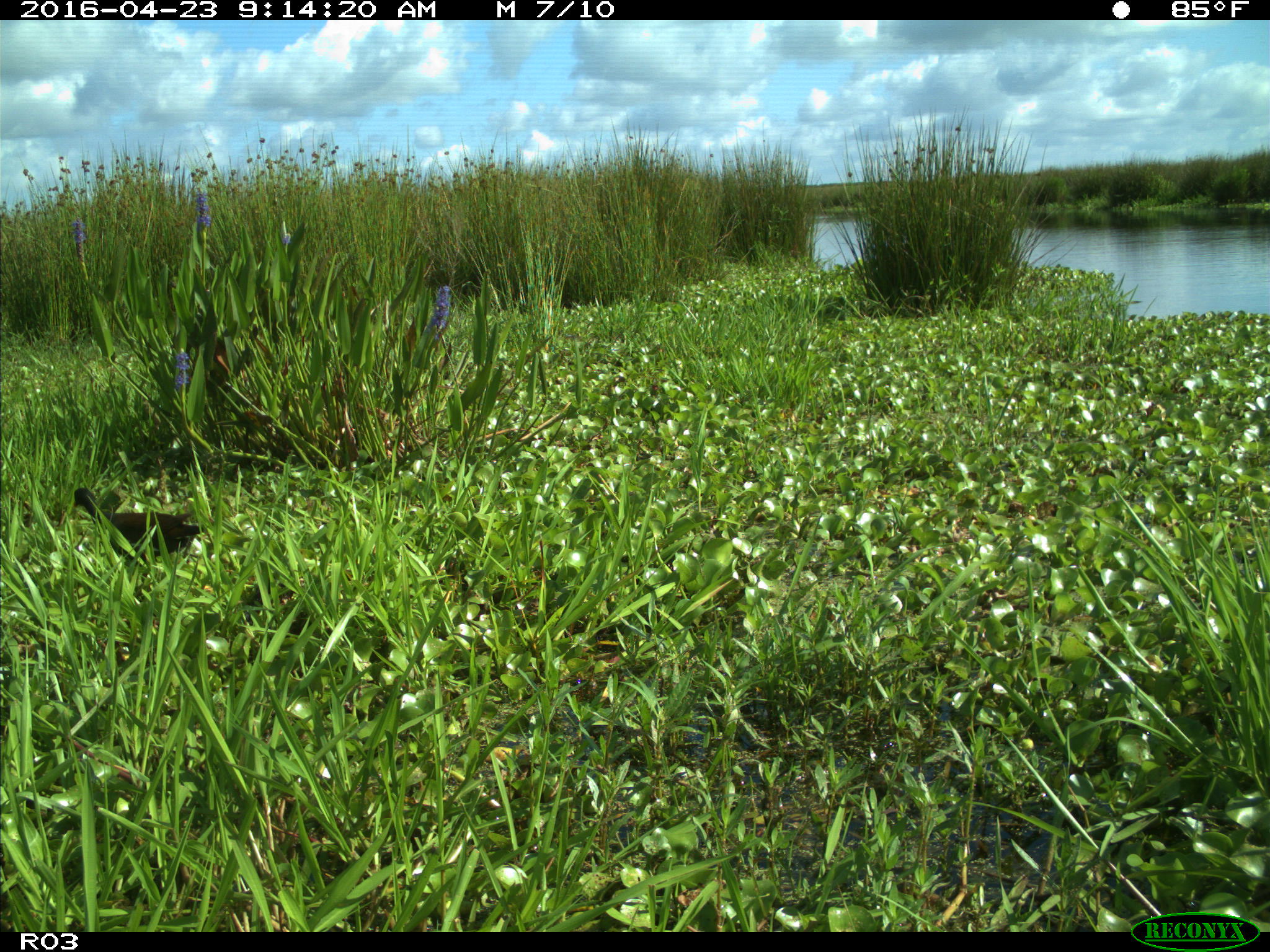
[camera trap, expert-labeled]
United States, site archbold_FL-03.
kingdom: Animalia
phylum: Chordata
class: Aves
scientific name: Aves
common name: birds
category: unidentified bird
Unidentified bird (birds) (Aves).